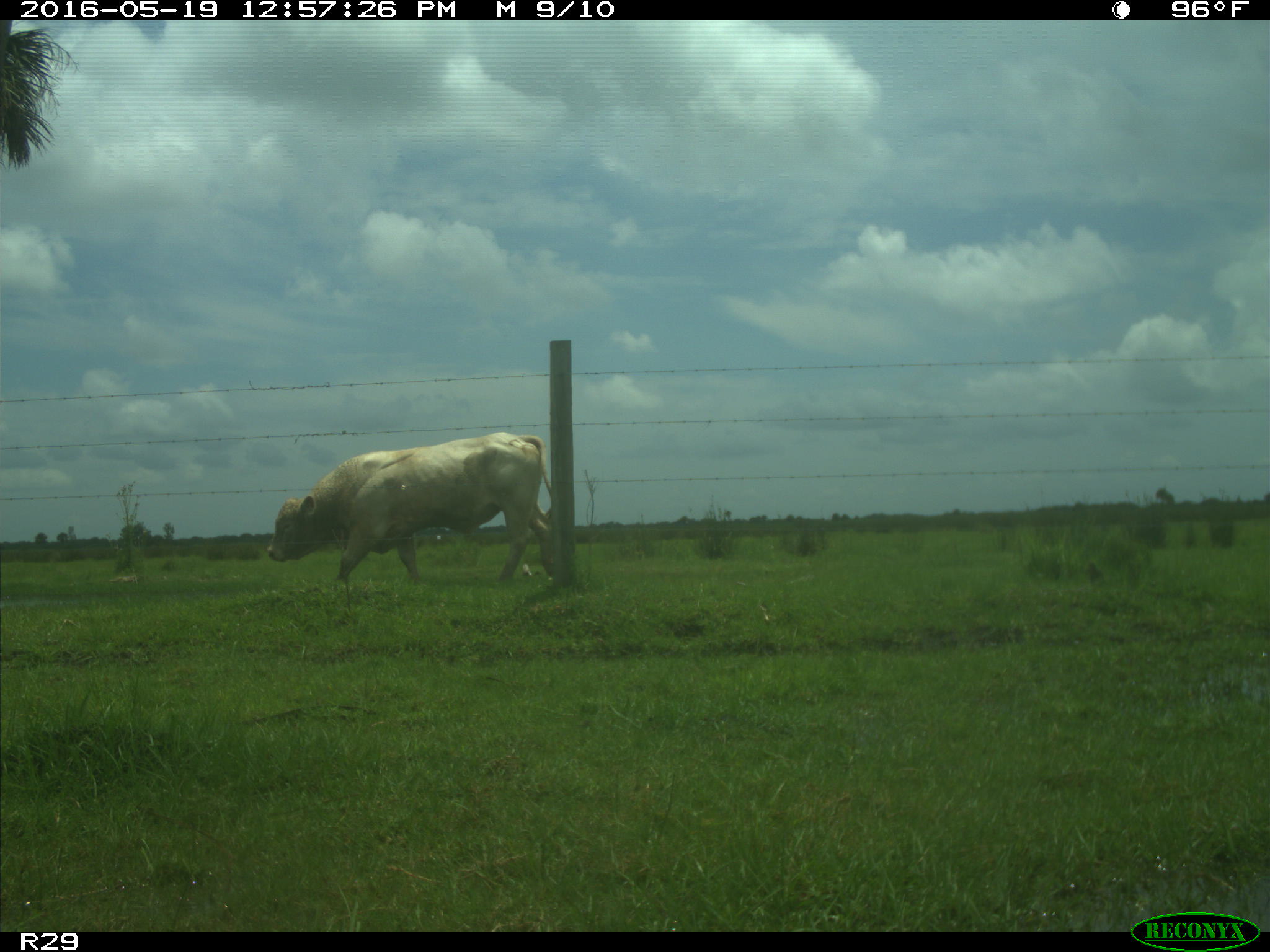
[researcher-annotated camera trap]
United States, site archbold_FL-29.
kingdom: Animalia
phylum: Chordata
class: Mammalia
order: Artiodactyla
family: Bovidae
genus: Bos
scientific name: Bos taurus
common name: domestic cow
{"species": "Bos taurus (domestic cow)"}